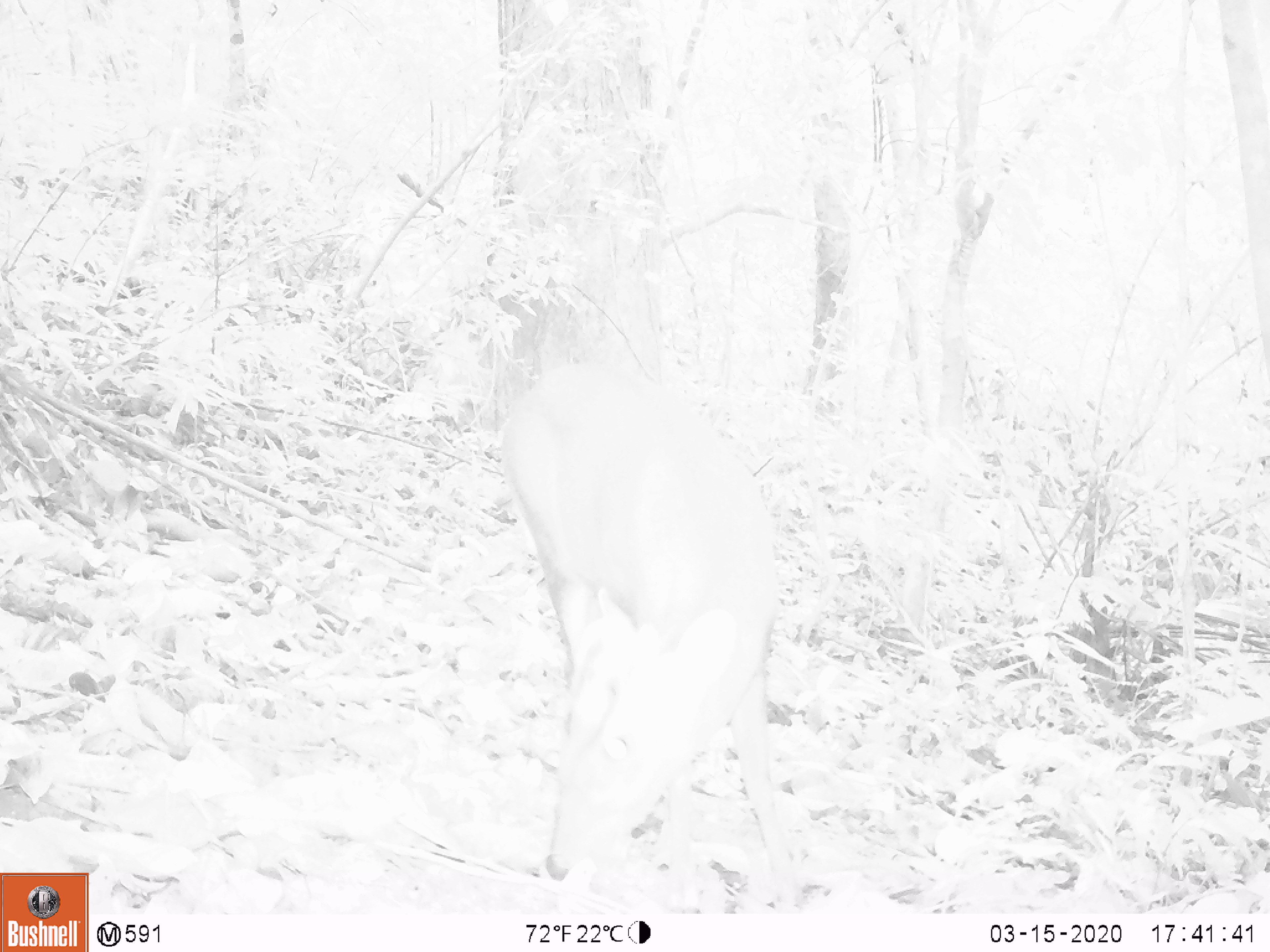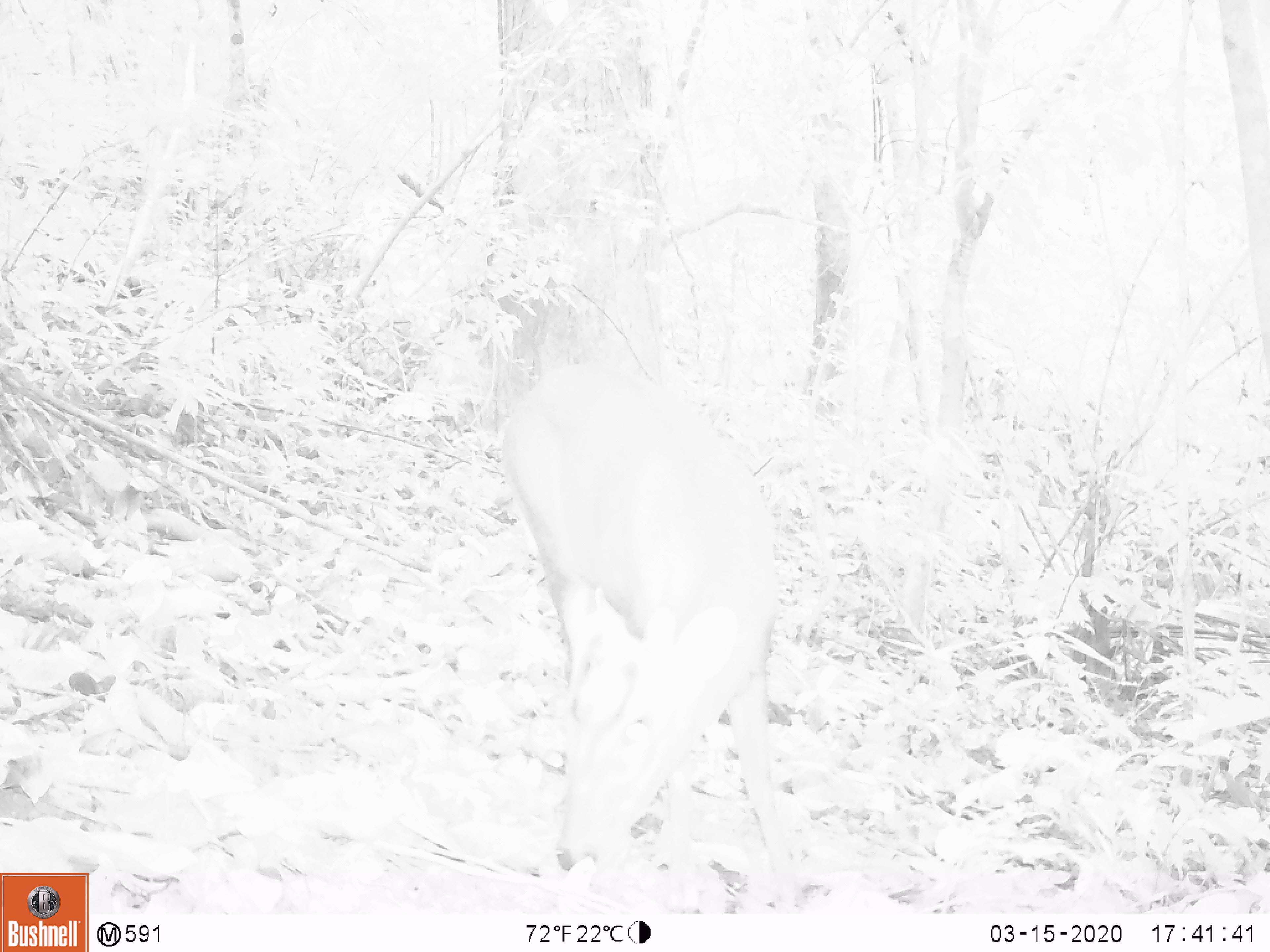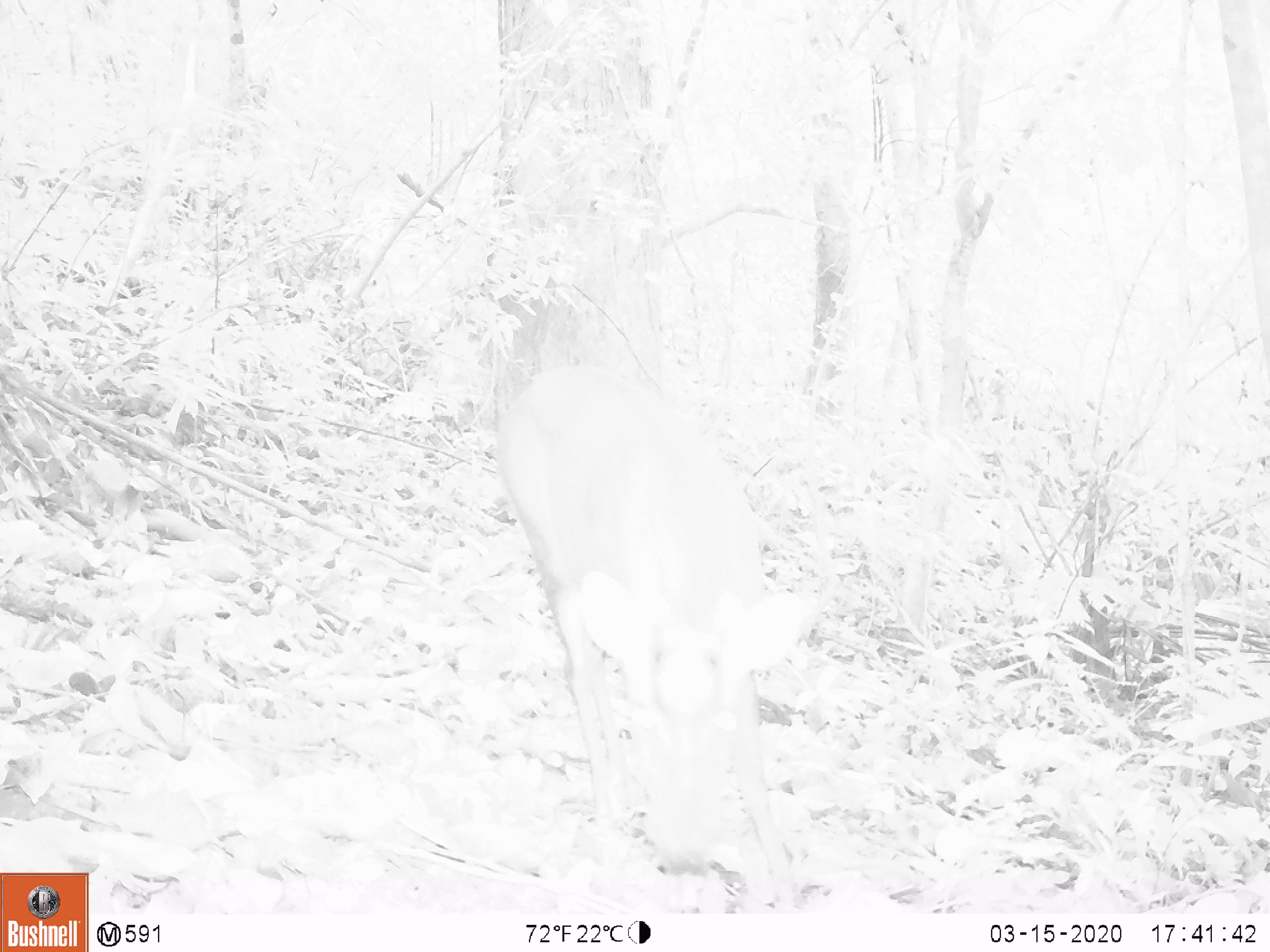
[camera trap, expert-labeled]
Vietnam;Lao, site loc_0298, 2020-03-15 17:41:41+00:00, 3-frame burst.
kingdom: Animalia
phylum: Chordata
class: Mammalia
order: Artiodactyla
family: Cervidae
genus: Muntiacus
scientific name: Muntiacus rooseveltorum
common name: roosevelt's muntjac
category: roosevelts muntjac group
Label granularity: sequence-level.